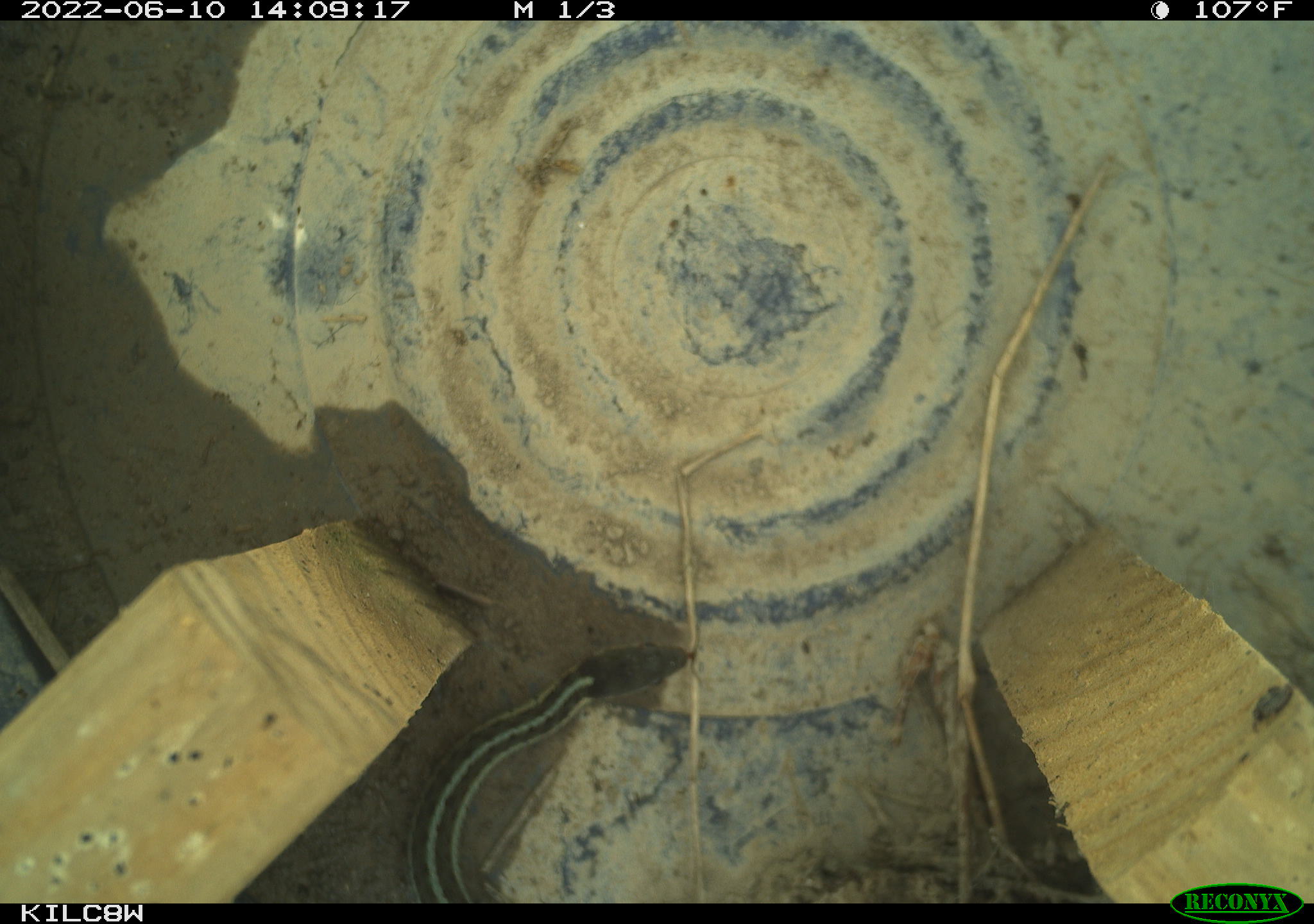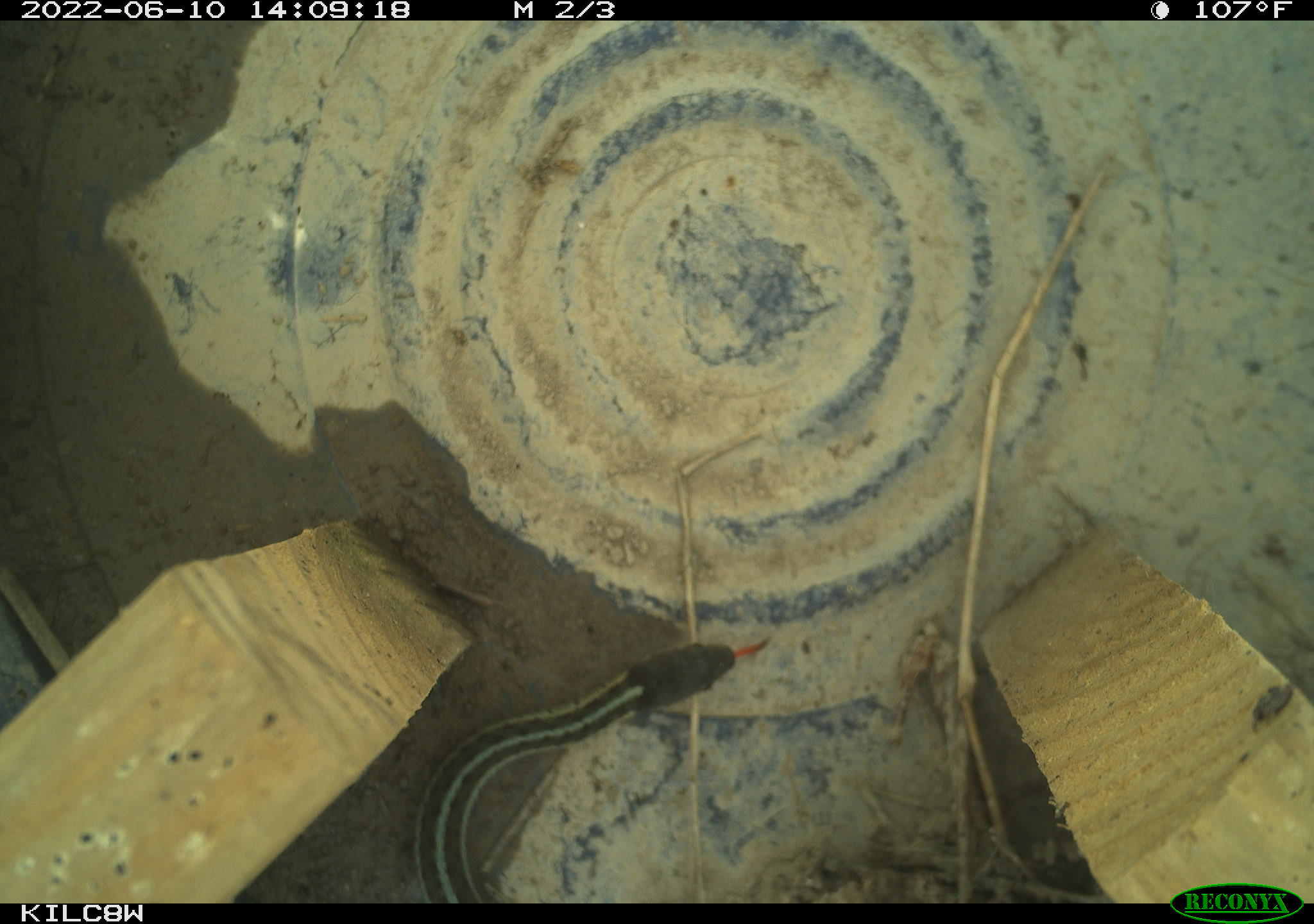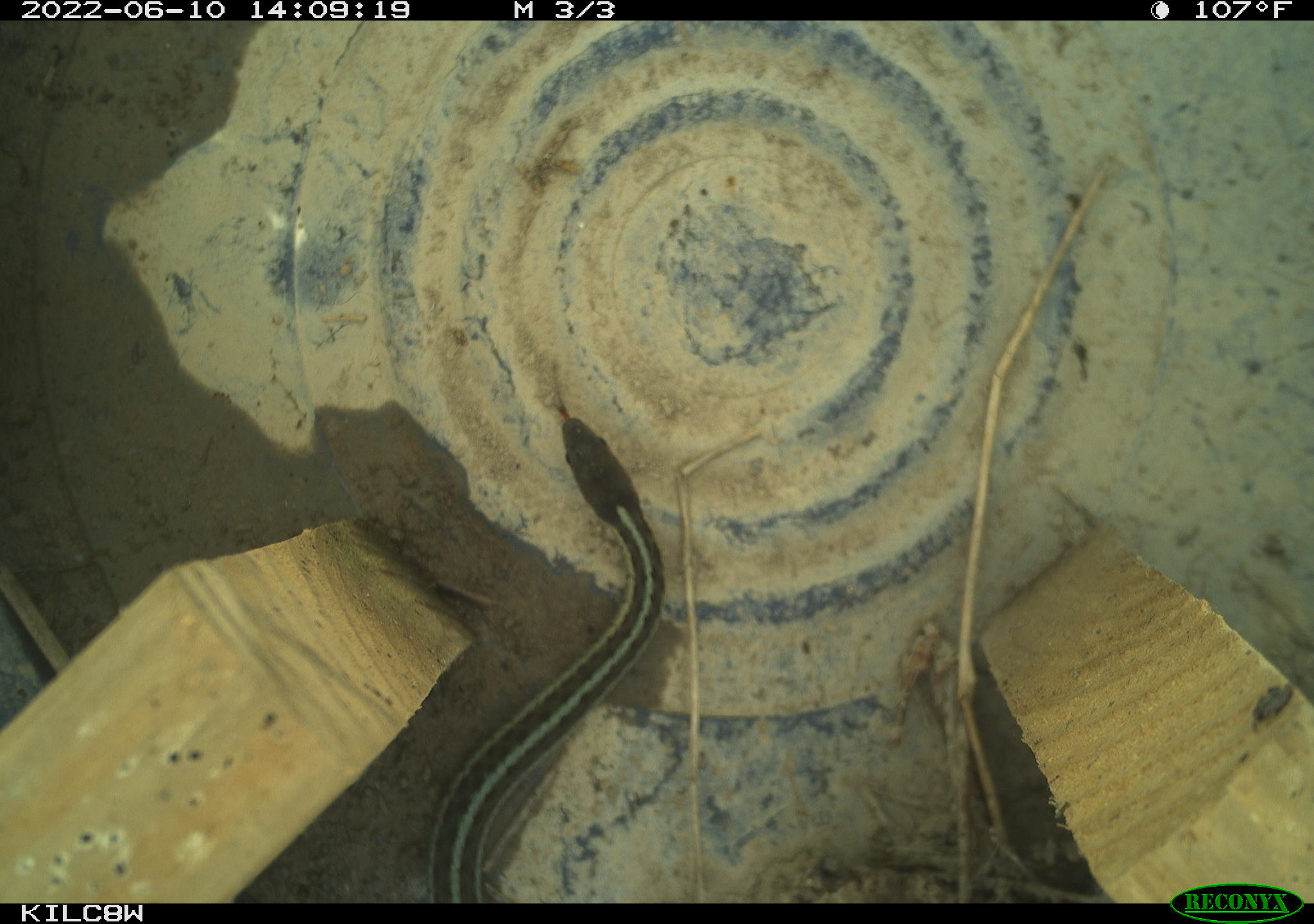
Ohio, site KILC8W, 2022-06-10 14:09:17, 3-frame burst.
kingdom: Animalia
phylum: Chordata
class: Reptilia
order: Squamata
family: Colubridae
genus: Thamnophis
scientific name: Thamnophis sirtalis sirtalis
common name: eastern gartersnake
Eastern gartersnake (Thamnophis sirtalis sirtalis).